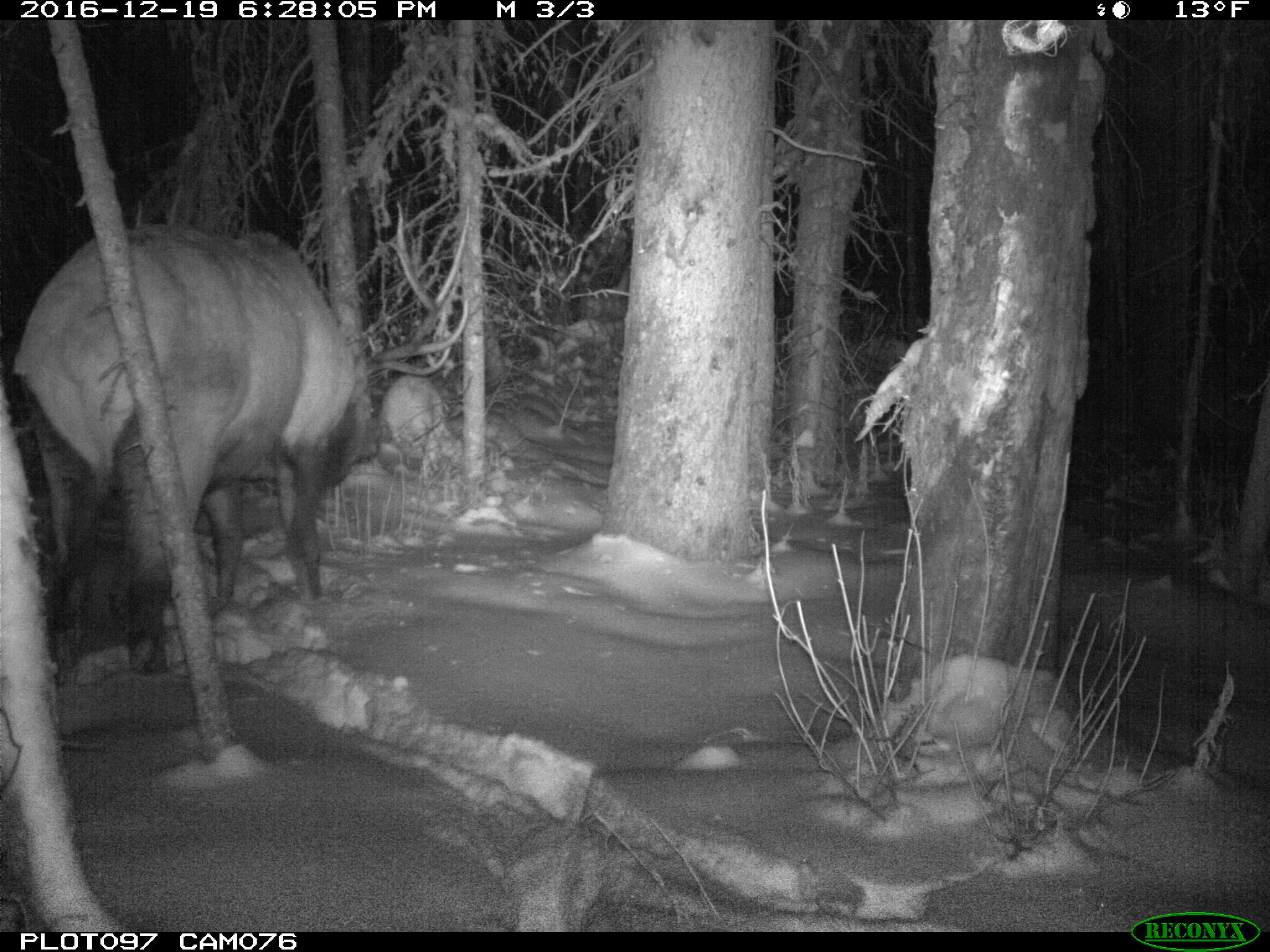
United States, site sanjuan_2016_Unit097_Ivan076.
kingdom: Animalia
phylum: Chordata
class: Mammalia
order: Artiodactyla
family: Cervidae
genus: Cervus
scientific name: Cervus elaphus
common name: red deer